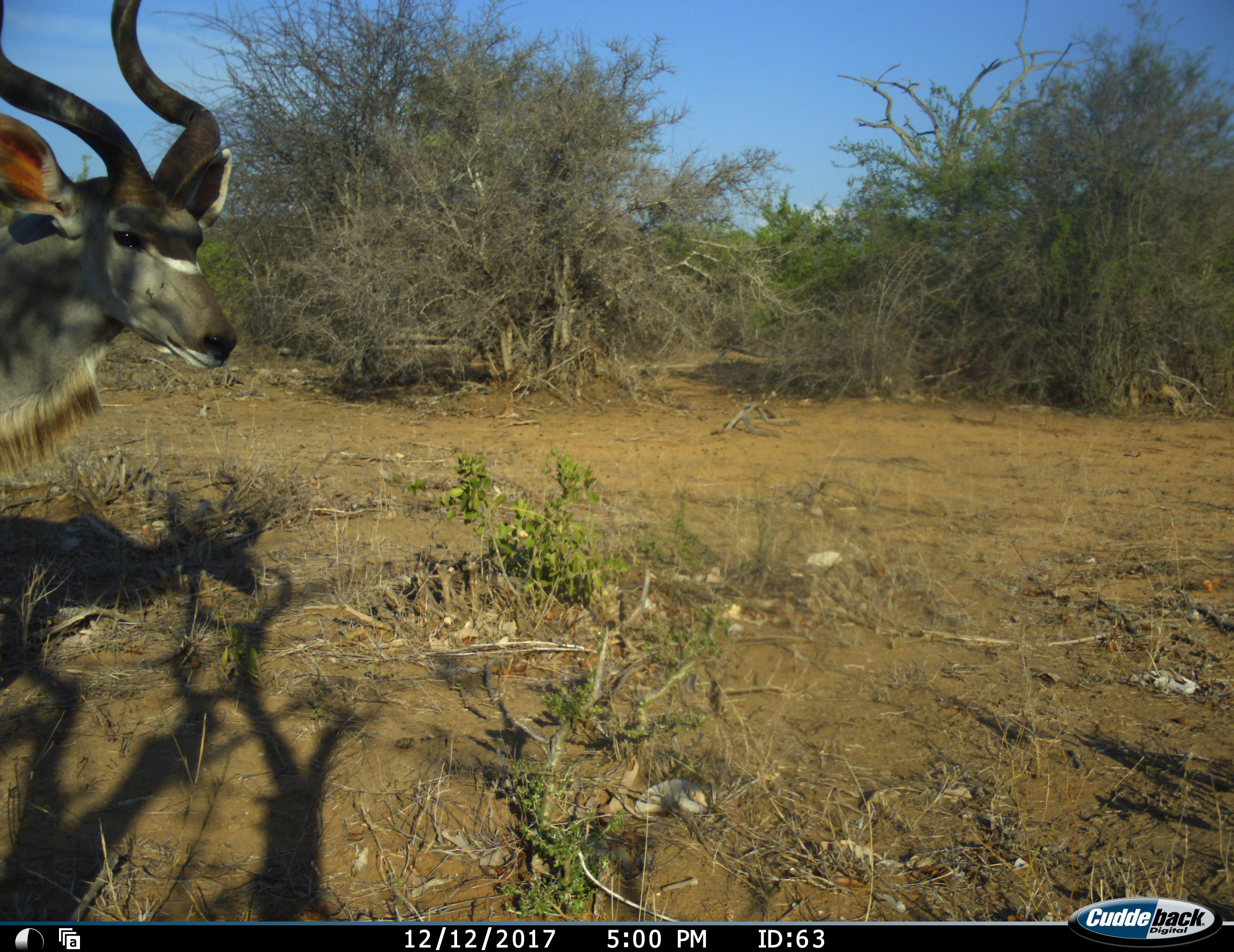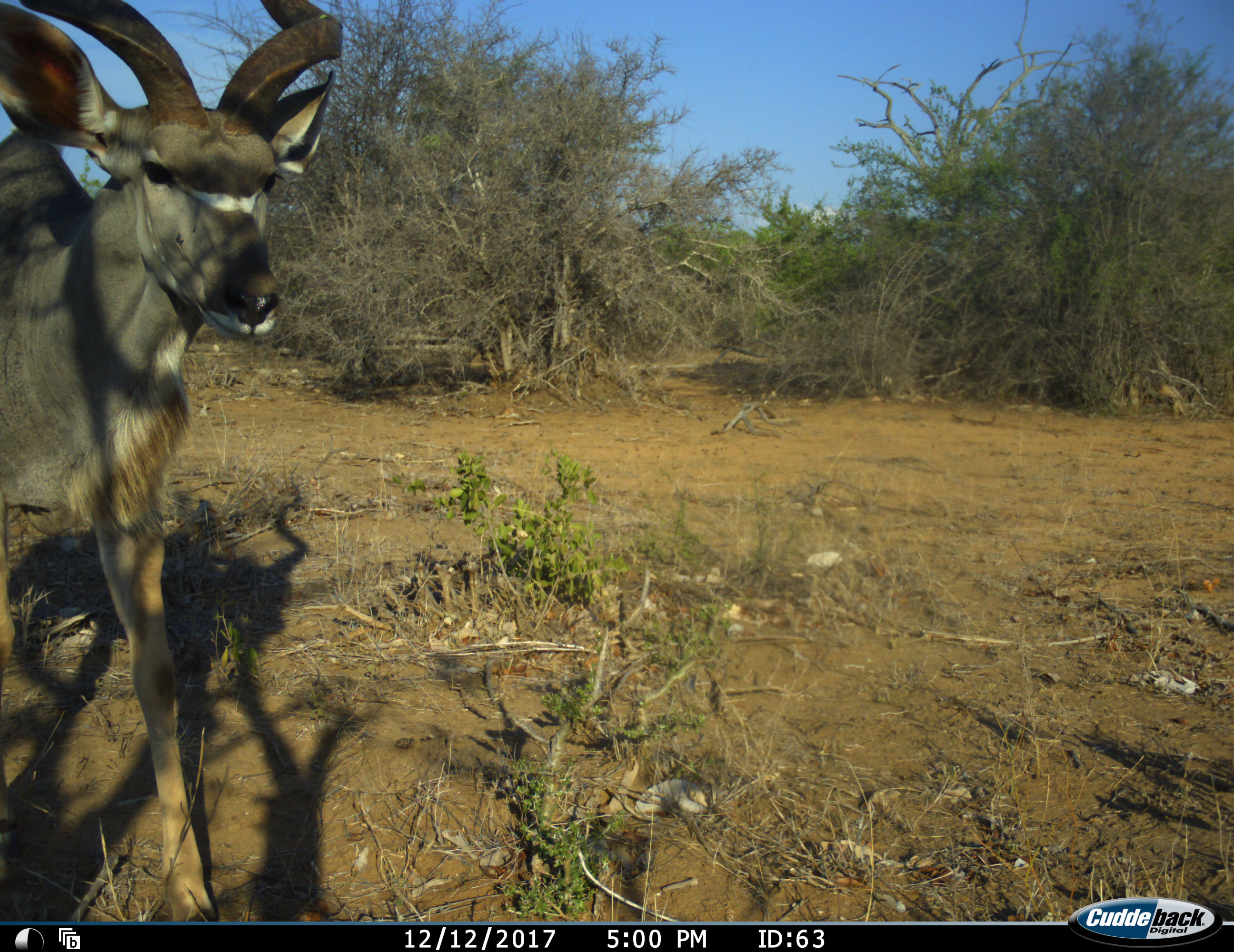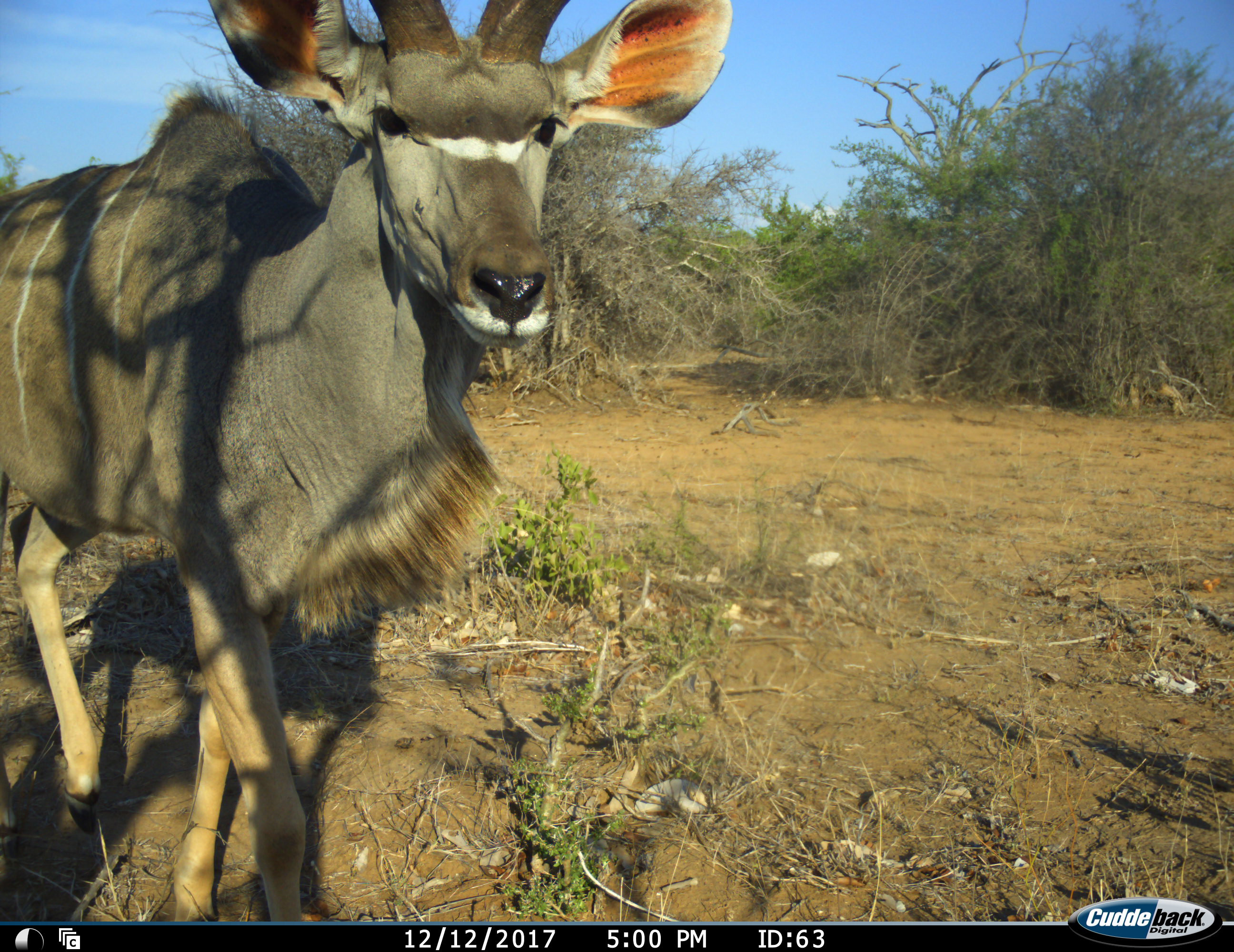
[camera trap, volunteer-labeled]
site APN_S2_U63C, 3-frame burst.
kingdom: Animalia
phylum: Chordata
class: Mammalia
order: Artiodactyla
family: Bovidae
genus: Tragelaphus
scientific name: Tragelaphus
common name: kudu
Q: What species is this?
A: Kudu (Tragelaphus).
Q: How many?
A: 1.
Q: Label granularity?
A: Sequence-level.